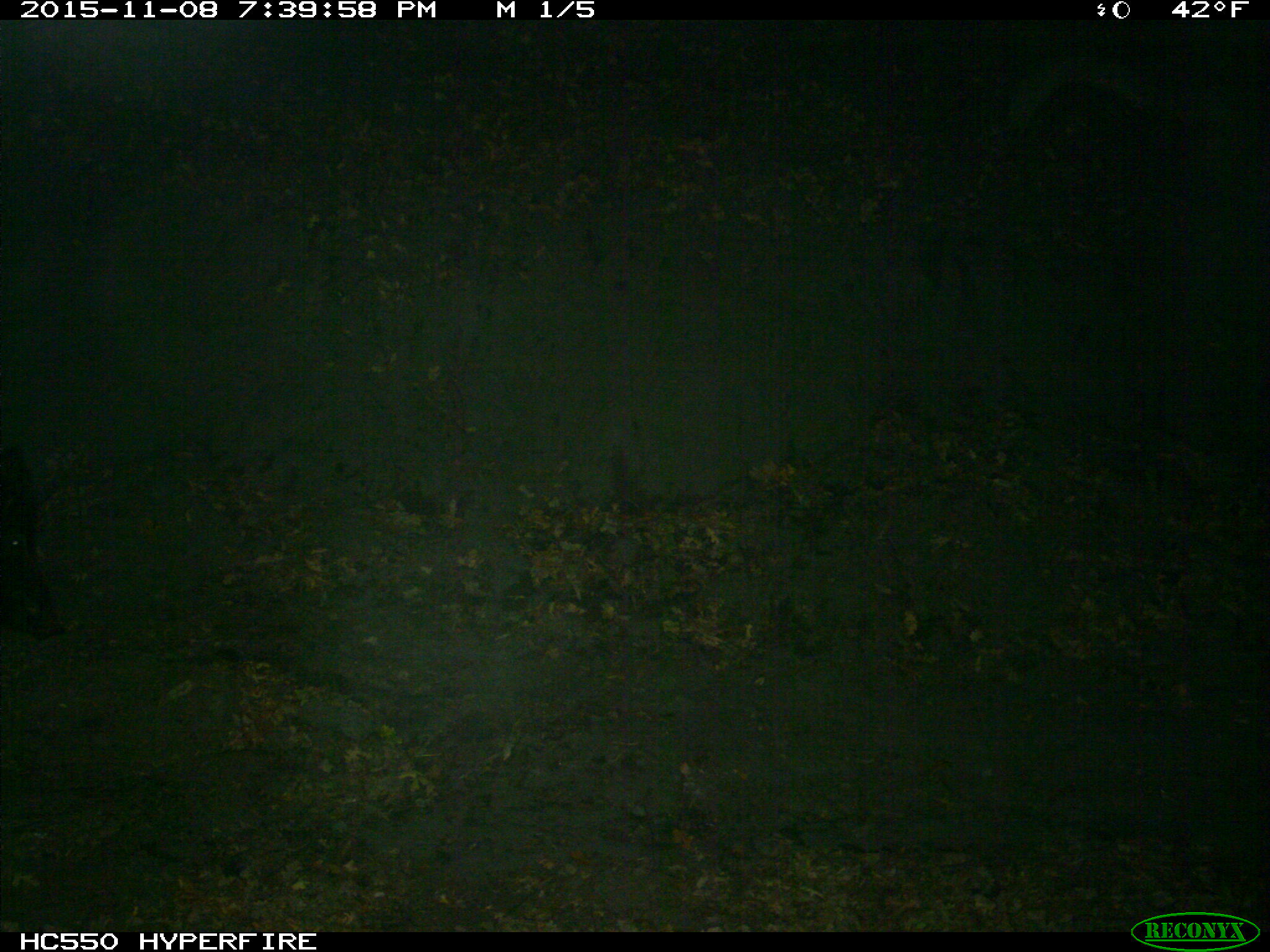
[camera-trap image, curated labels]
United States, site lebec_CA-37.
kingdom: Animalia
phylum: Chordata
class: Mammalia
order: Artiodactyla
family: Suidae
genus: Sus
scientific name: Sus scrofa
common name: wild boar